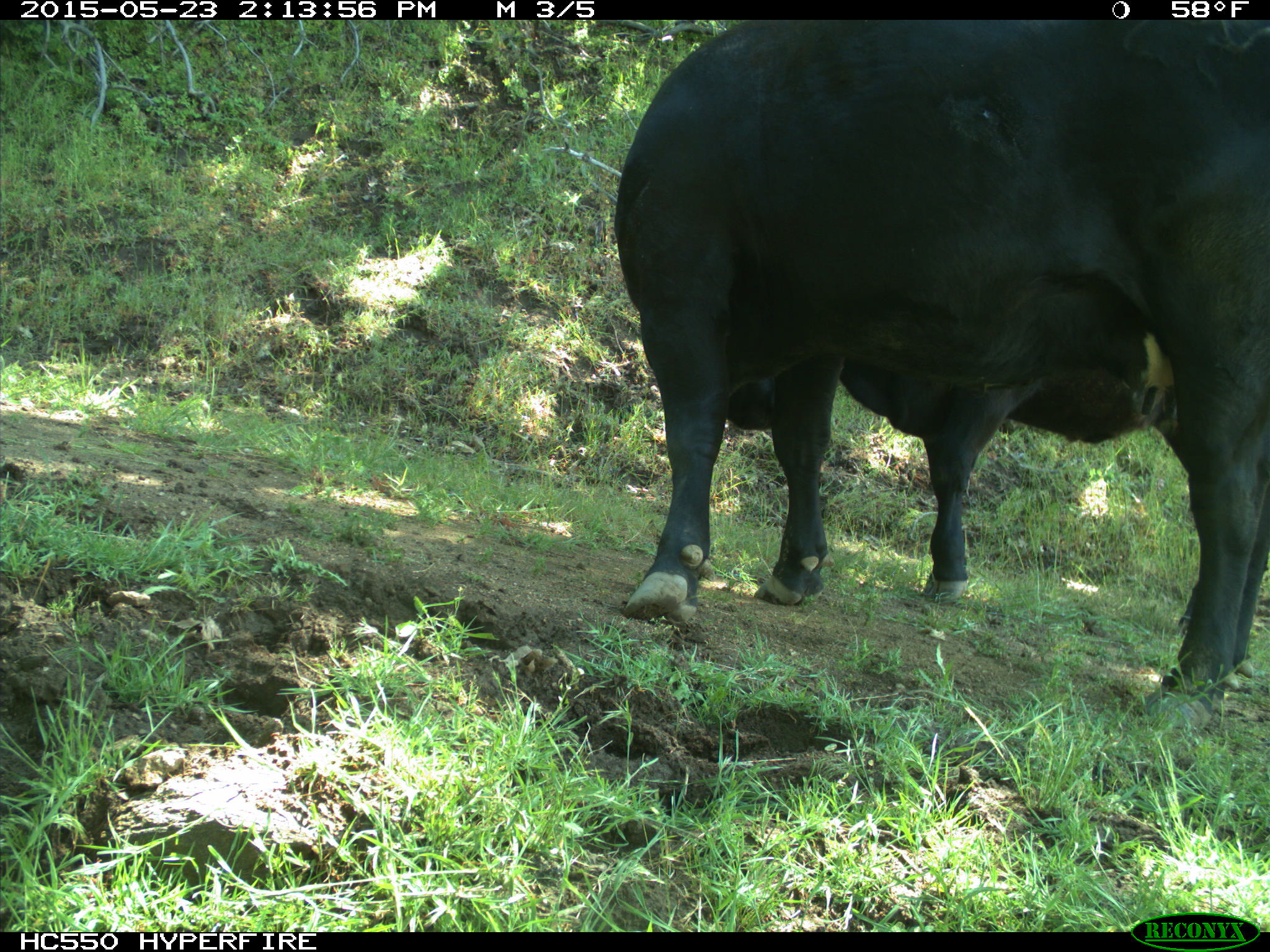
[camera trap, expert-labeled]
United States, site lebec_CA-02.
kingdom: Animalia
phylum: Chordata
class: Mammalia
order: Artiodactyla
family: Bovidae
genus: Bos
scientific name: Bos taurus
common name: domestic cow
Bos taurus (domestic cow).